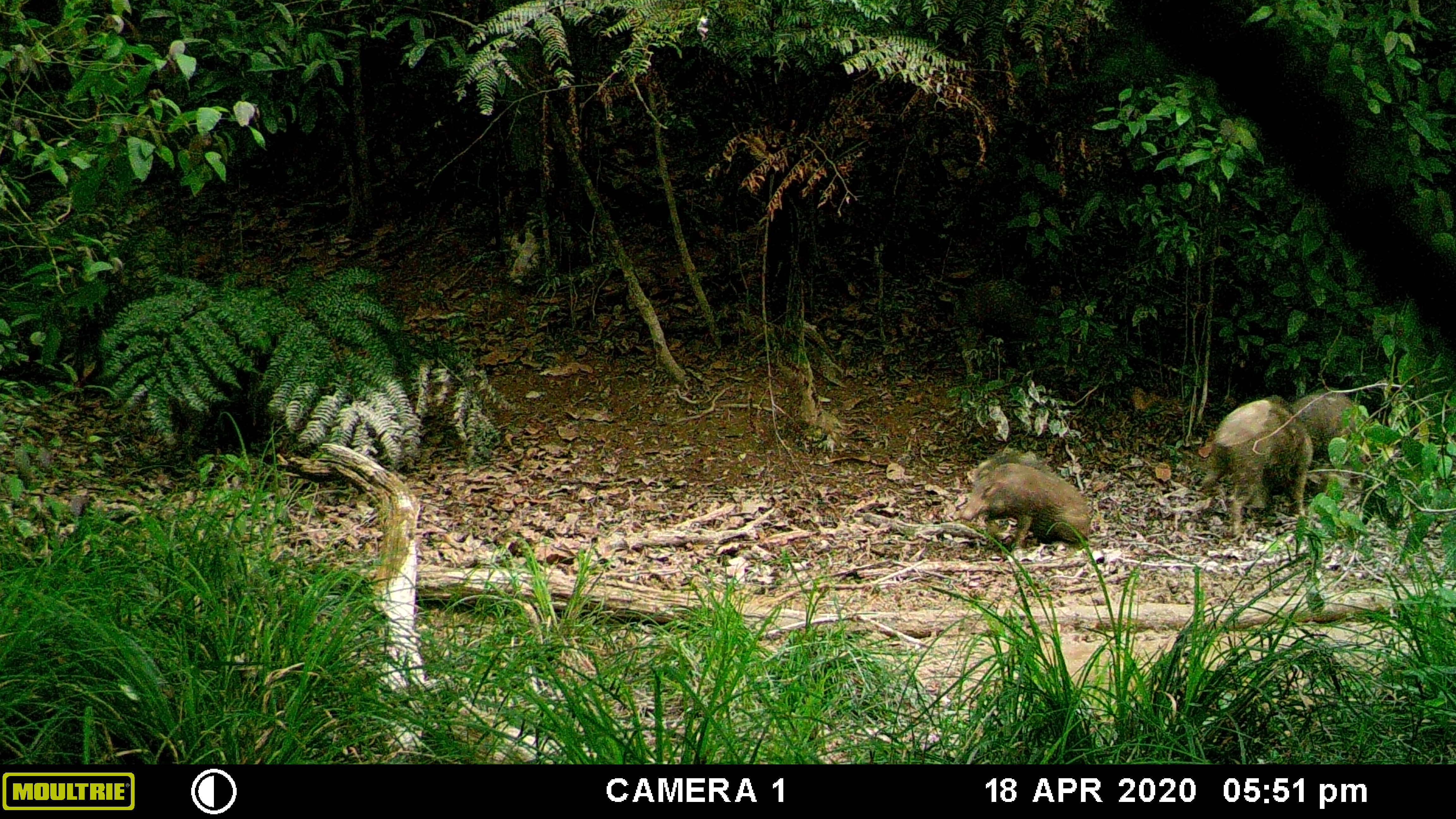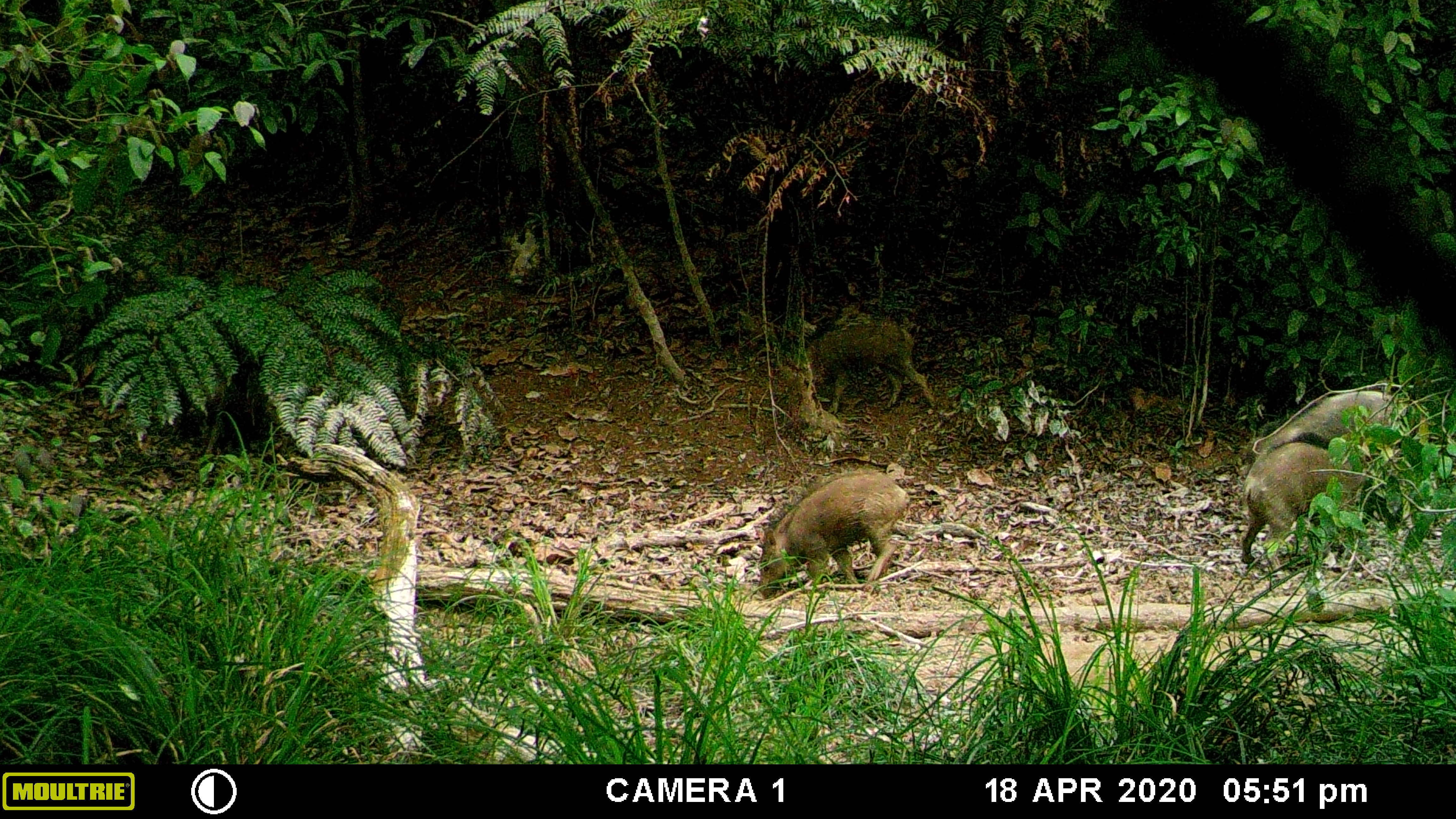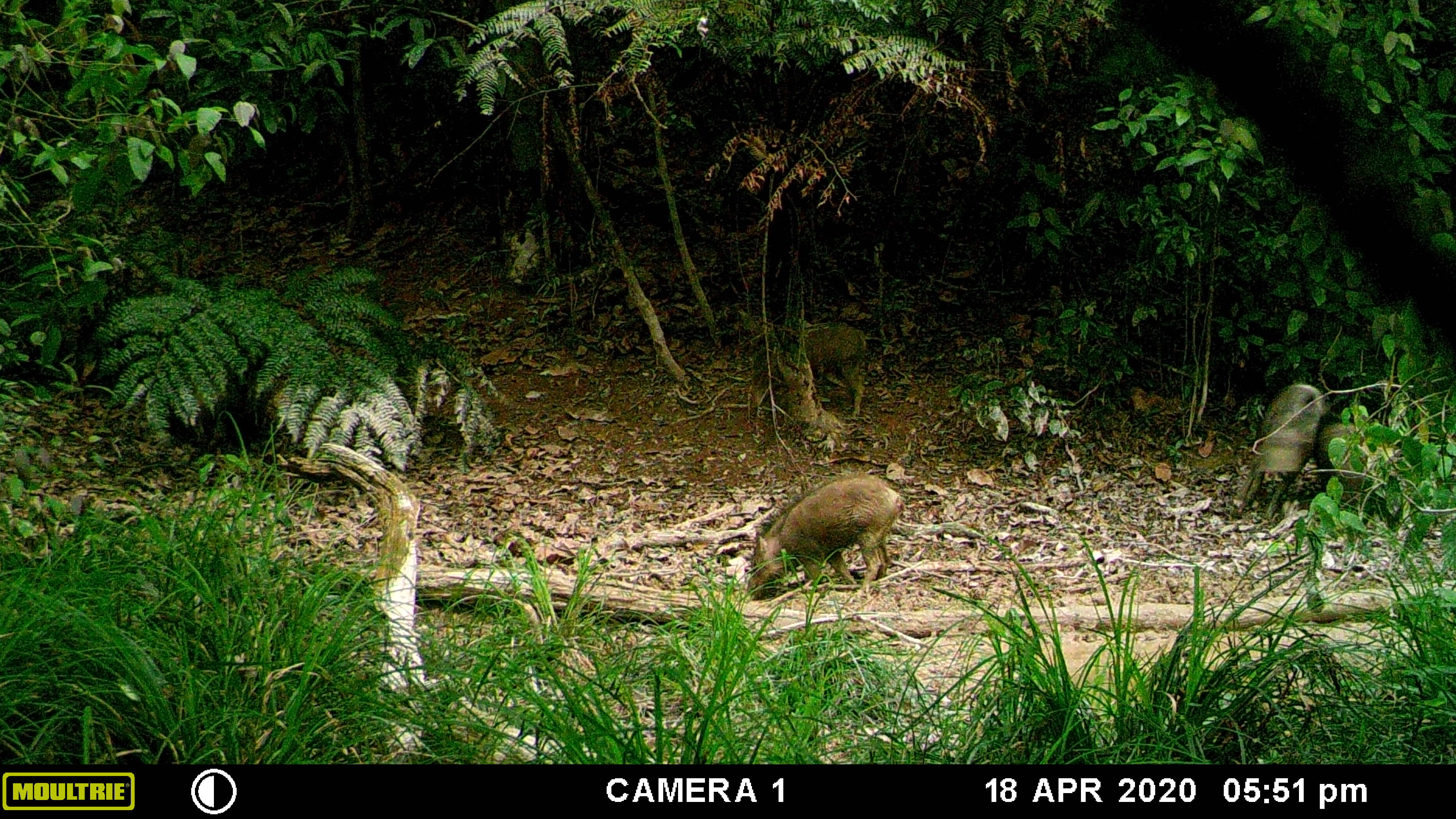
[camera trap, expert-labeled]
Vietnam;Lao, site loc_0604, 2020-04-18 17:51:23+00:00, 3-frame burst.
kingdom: Animalia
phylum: Chordata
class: Mammalia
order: Artiodactyla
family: Suidae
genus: Sus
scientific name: Sus scrofa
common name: eurasian wild pig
Eurasian wild pig (Sus scrofa). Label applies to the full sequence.